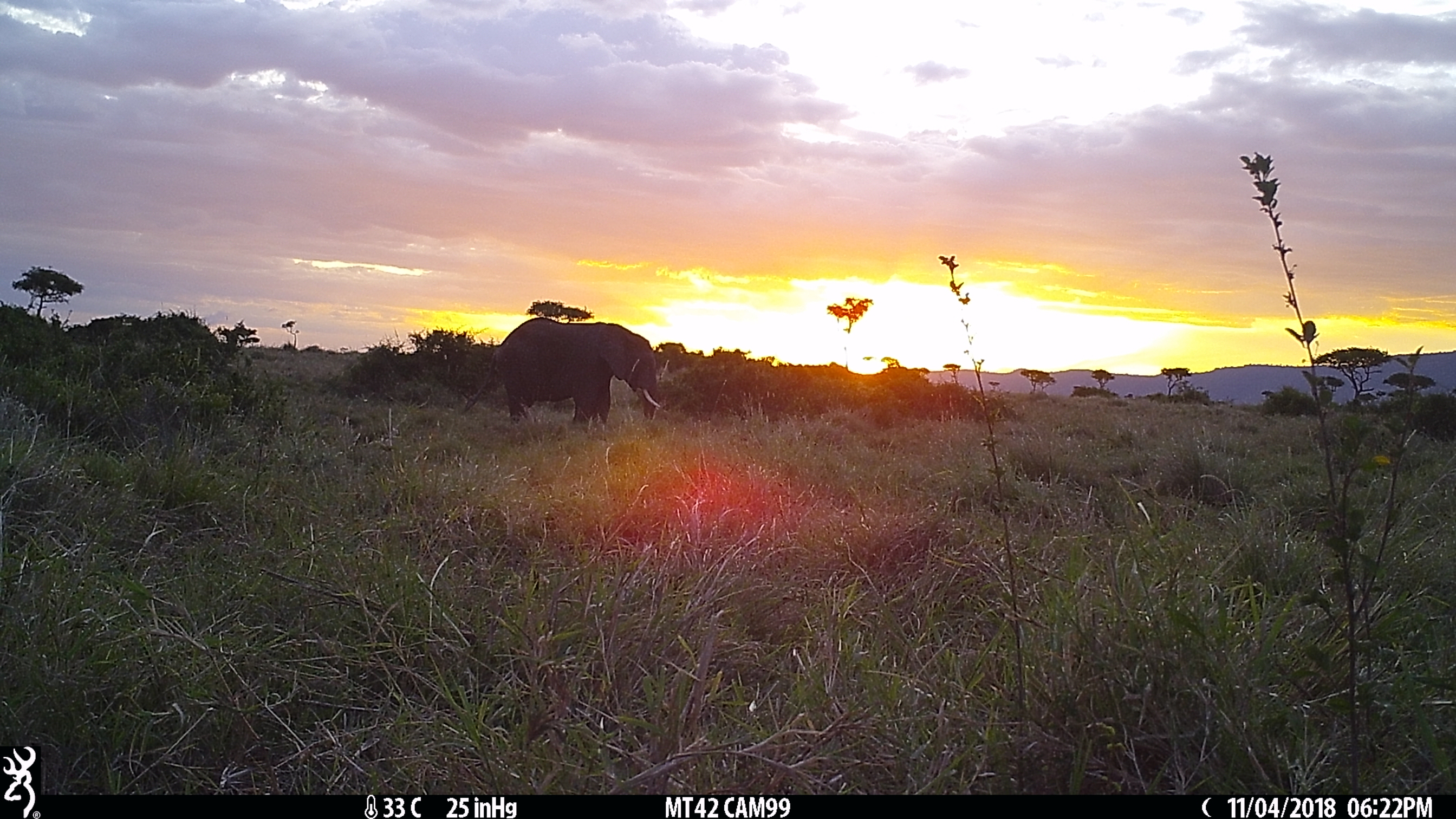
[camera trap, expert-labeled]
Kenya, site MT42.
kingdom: Animalia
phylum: Chordata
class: Mammalia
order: Proboscidea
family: Elephantidae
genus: Loxodonta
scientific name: Loxodonta africana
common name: elephant